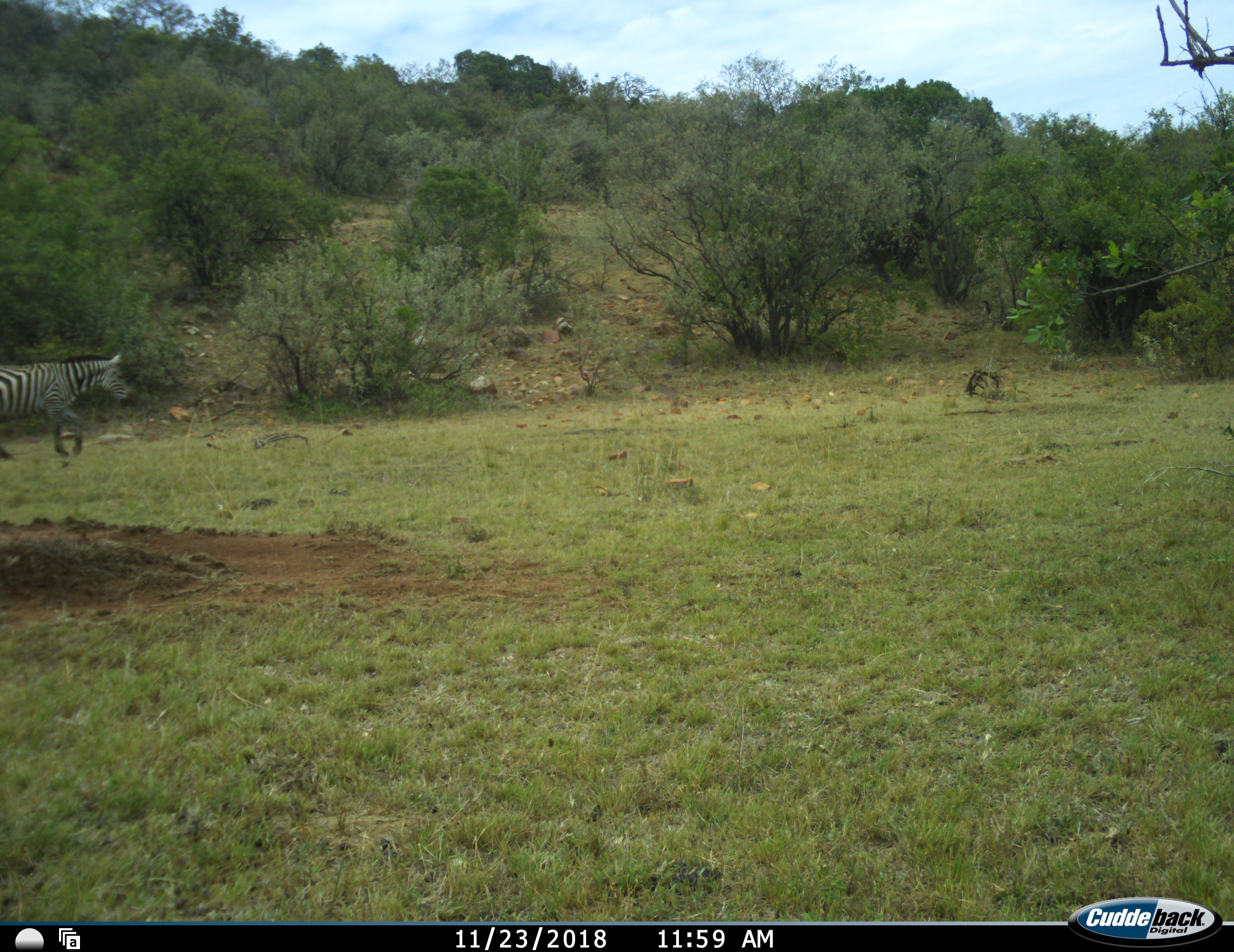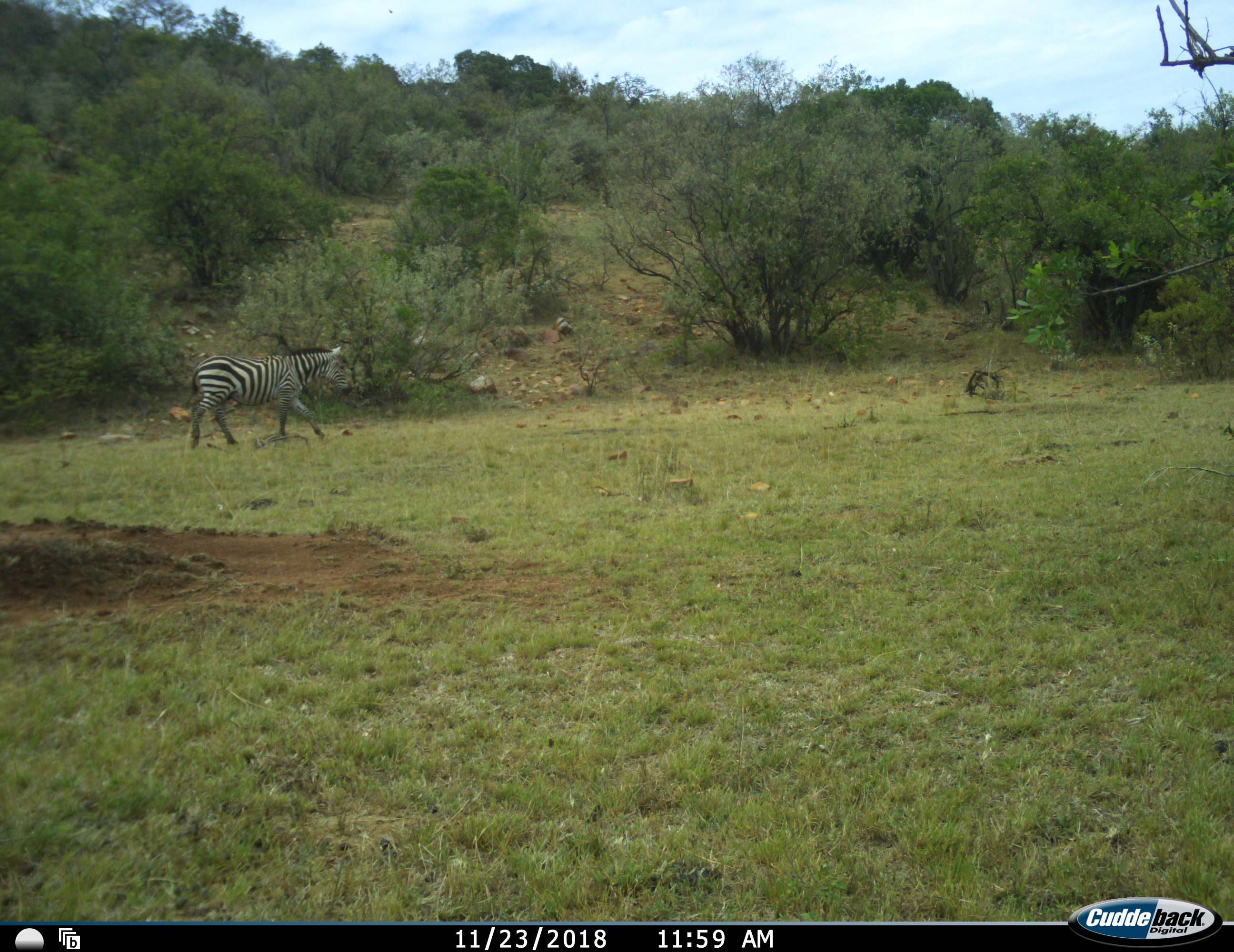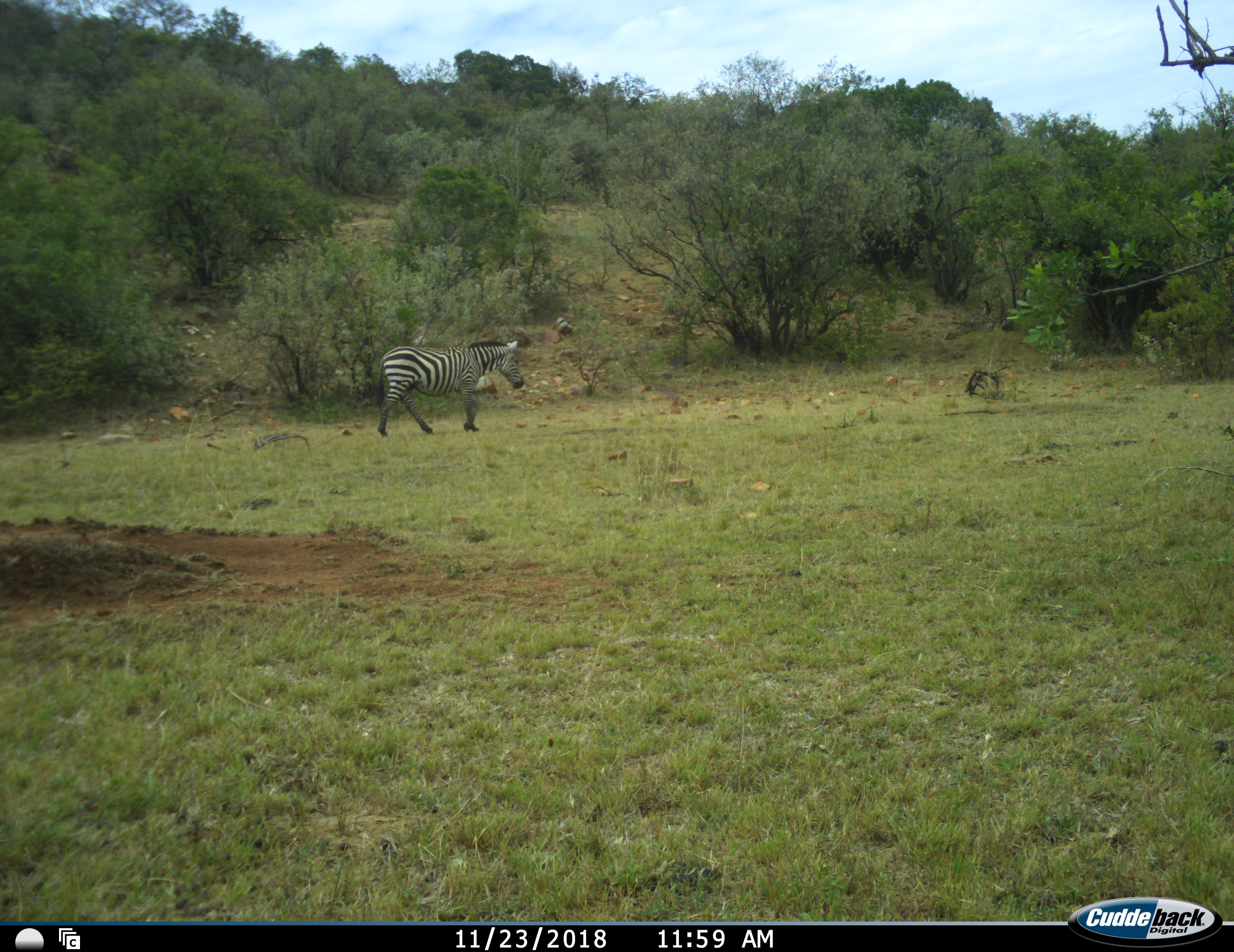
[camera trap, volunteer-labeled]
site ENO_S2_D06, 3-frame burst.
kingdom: Animalia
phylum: Chordata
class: Mammalia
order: Perissodactyla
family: Equidae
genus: Equus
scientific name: Equus quagga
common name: plains zebra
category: zebraplains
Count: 1.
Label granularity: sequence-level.